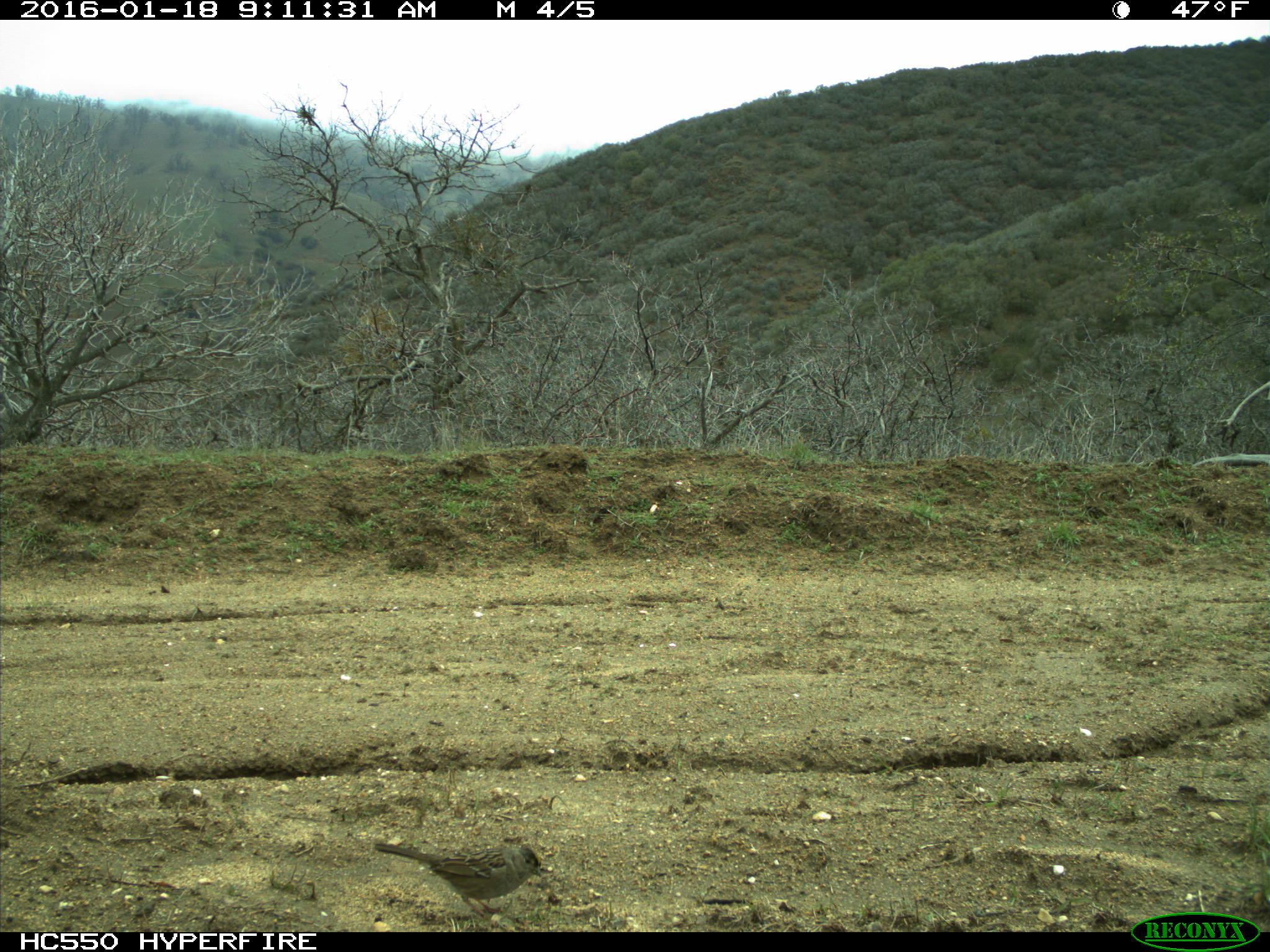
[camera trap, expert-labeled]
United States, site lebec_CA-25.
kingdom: Animalia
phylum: Chordata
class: Aves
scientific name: Aves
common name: birds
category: unidentified bird